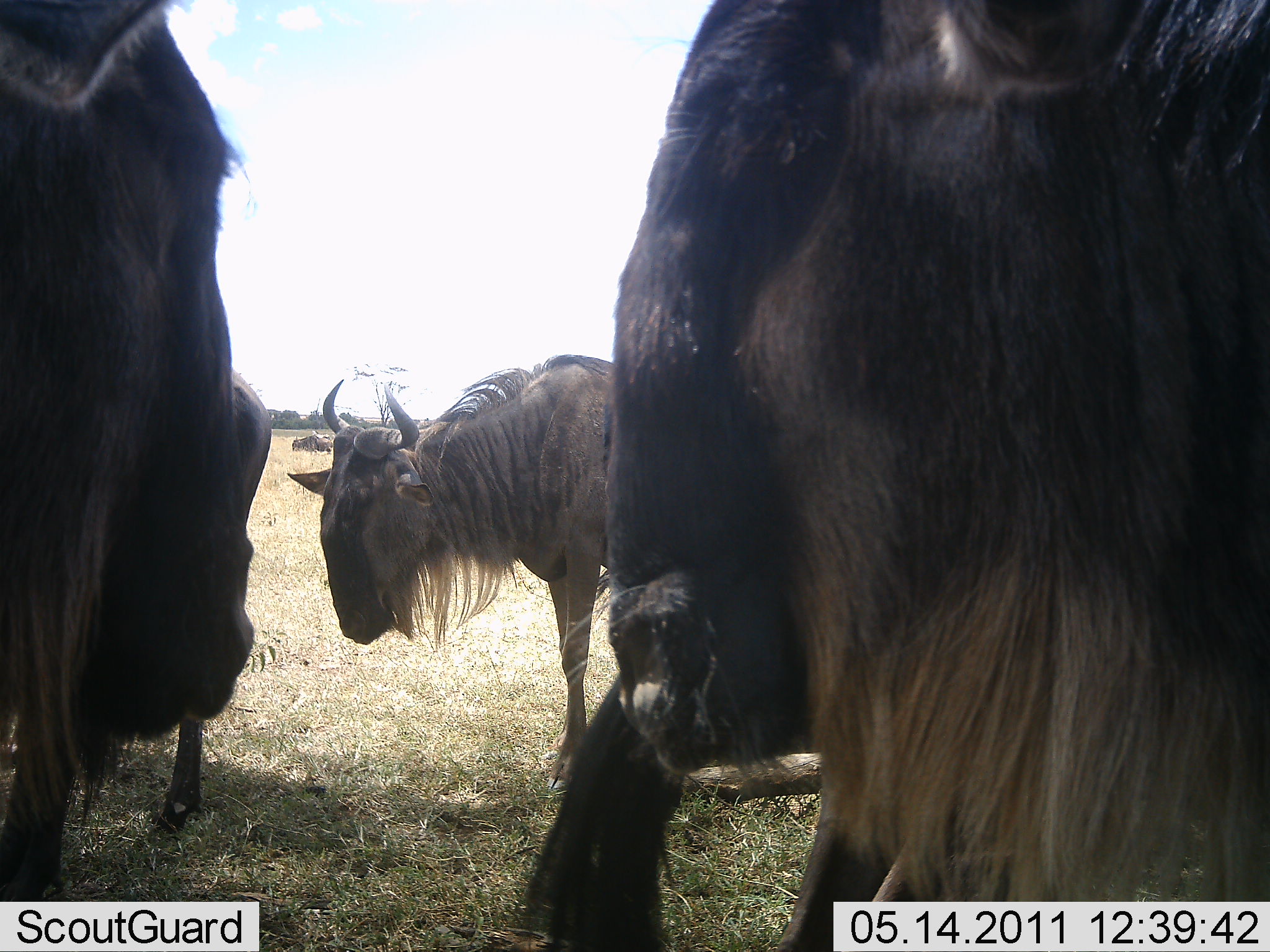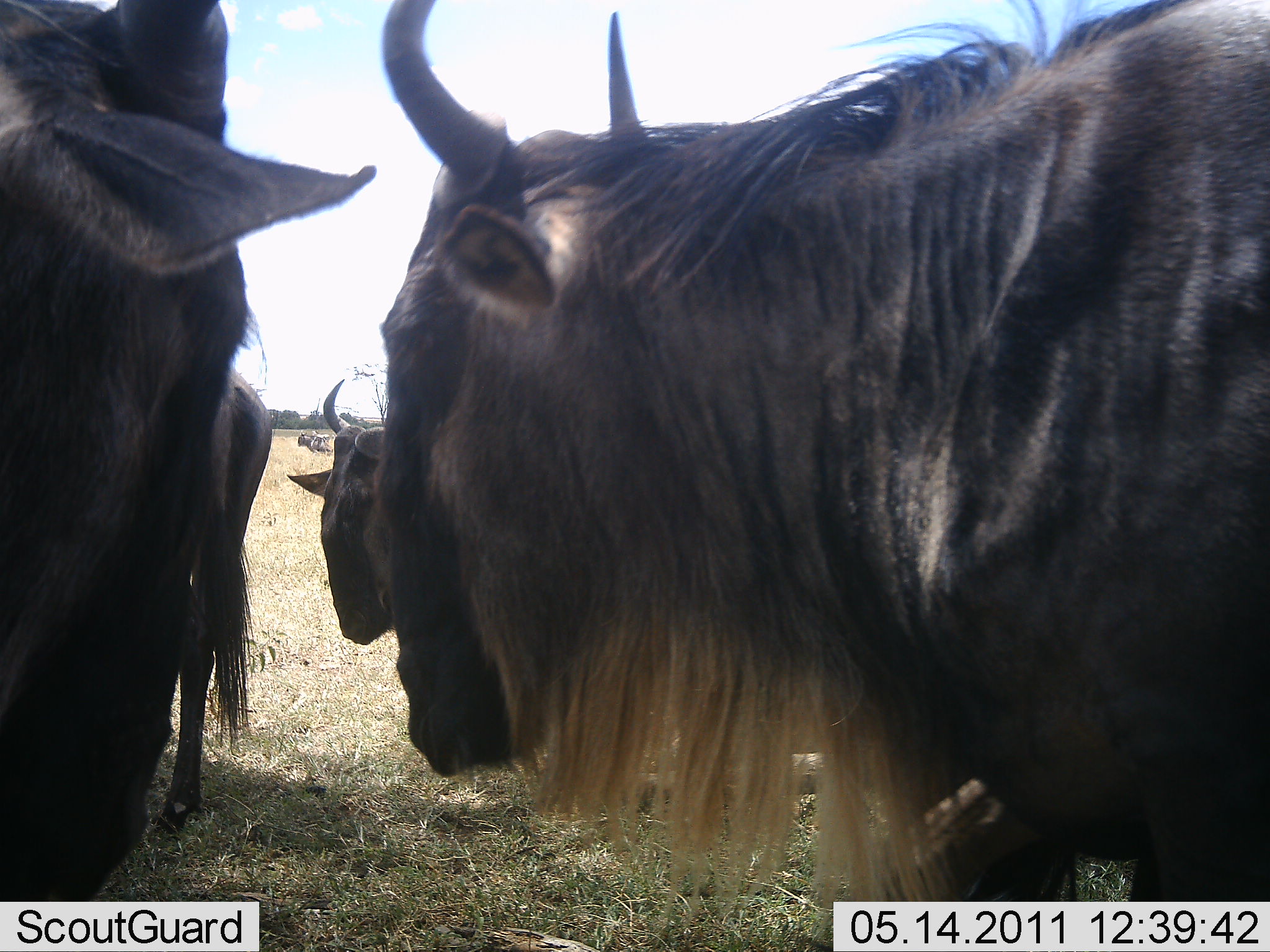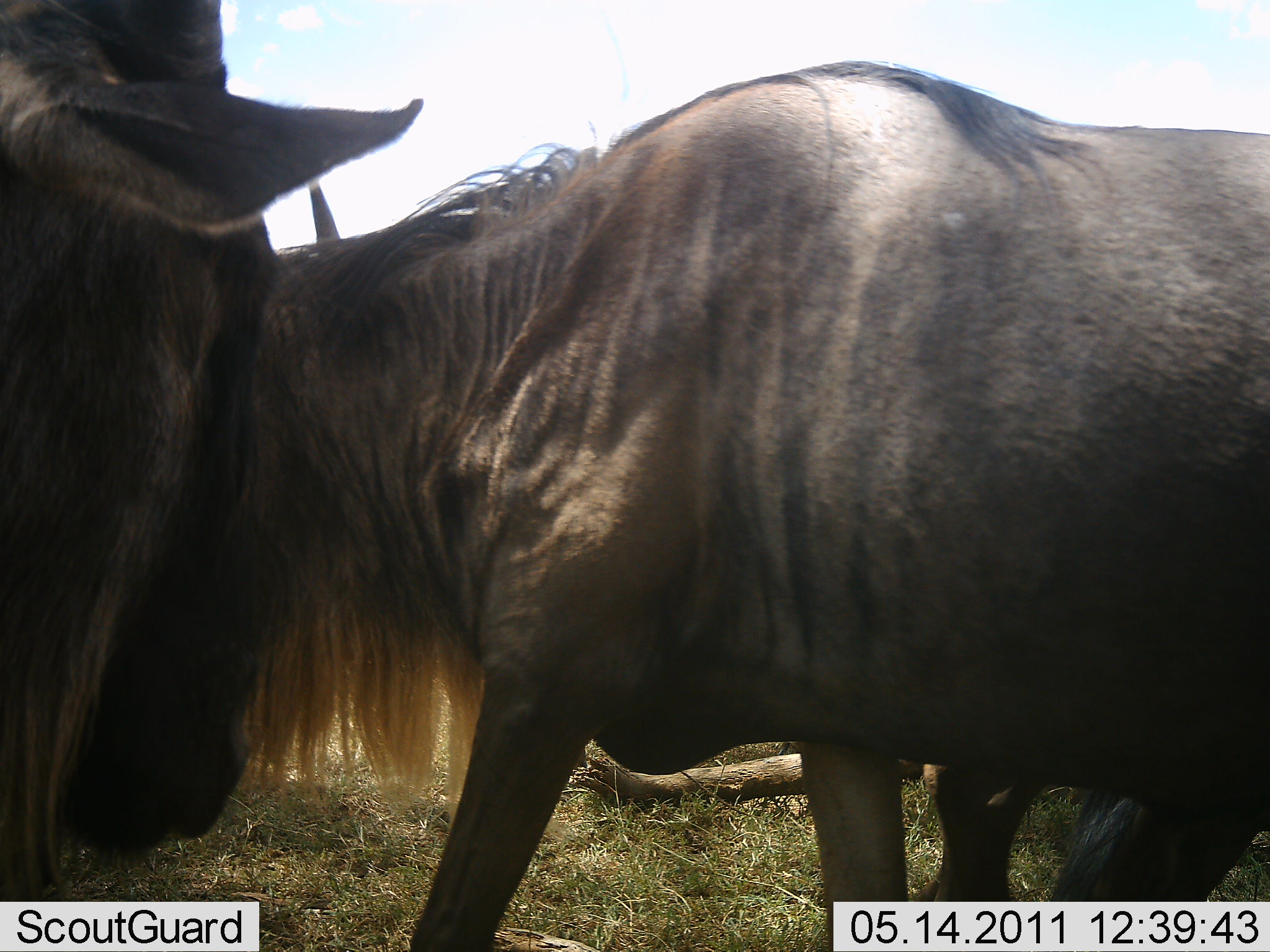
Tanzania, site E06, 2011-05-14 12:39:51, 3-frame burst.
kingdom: Animalia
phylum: Chordata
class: Mammalia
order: Artiodactyla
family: Bovidae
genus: Connochaetes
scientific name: Connochaetes taurinus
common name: blue wildebeest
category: wildebeest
Wildebeest (blue wildebeest) (Connochaetes taurinus), count 5. Behavior (volunteer vote fractions): standing 57%, resting 29%, moving 29%, interacting 29%. Young present (vote fraction): 0%. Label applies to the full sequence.